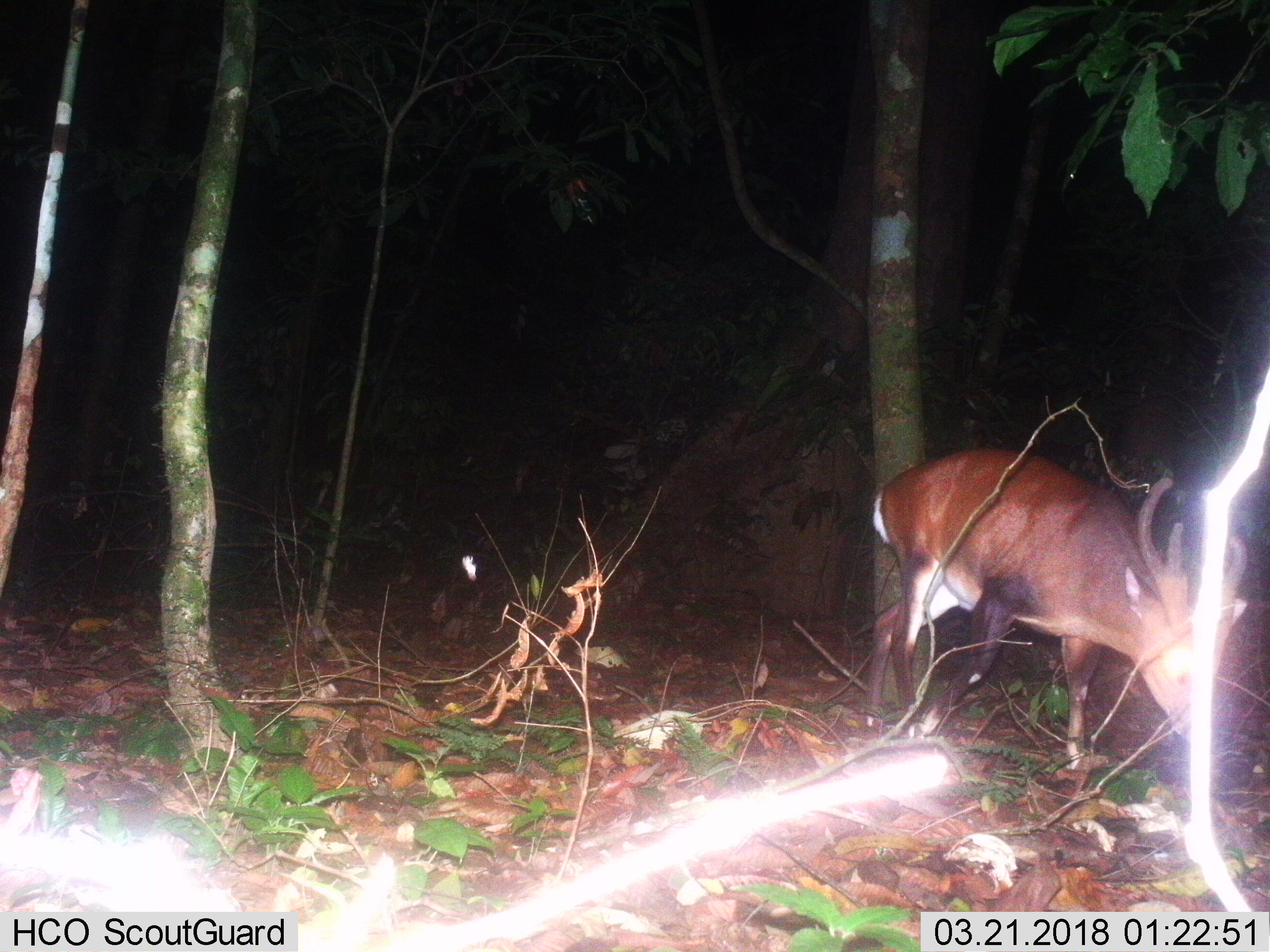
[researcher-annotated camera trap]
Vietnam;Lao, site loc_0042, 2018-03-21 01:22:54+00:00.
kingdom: Animalia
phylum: Chordata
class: Mammalia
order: Artiodactyla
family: Cervidae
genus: Muntiacus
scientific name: Muntiacus vuquangensis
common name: large-antlered muntjac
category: large antlered muntjac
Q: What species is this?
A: Large antlered muntjac (large-antlered muntjac) (Muntiacus vuquangensis).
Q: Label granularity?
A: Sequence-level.